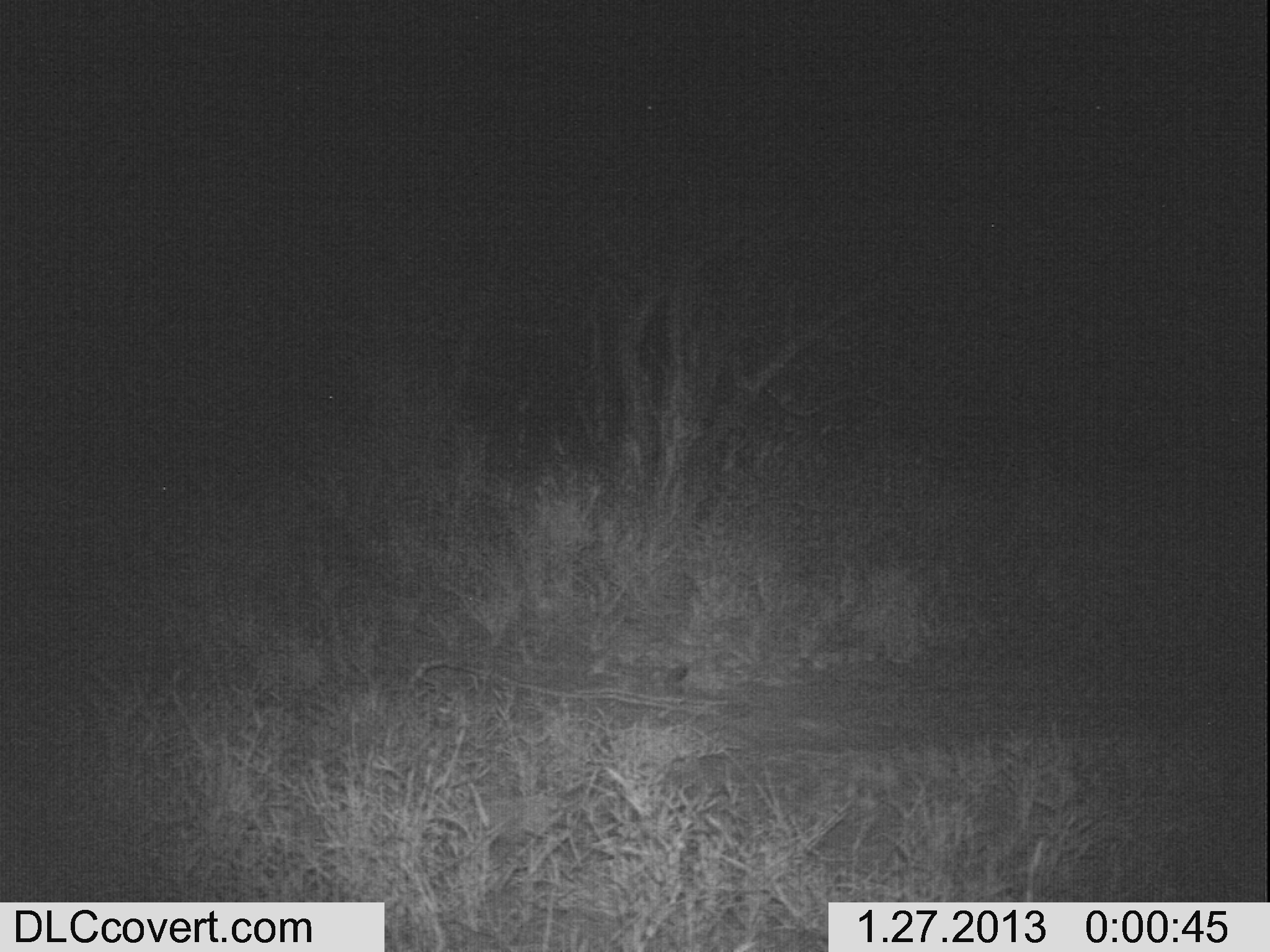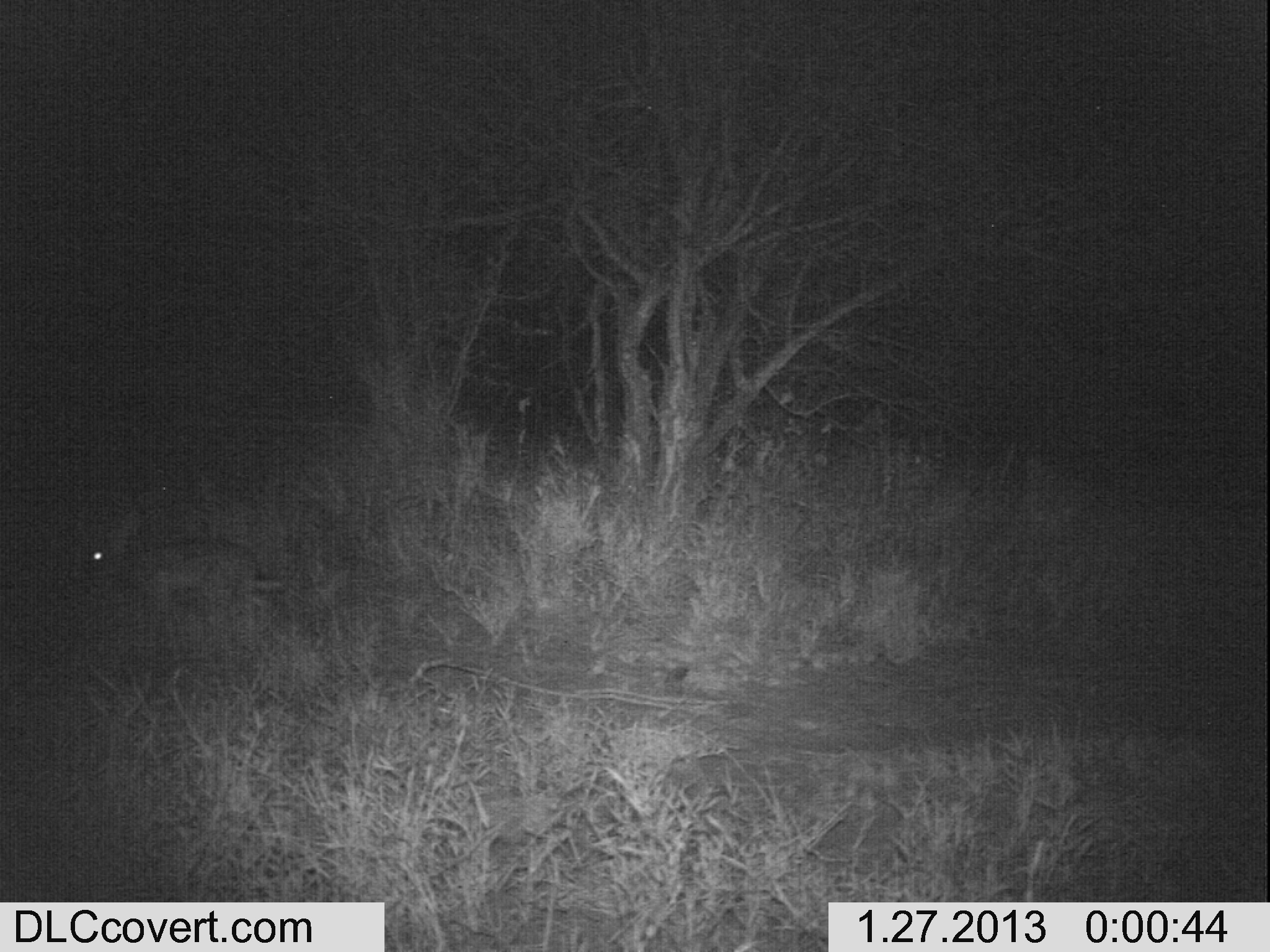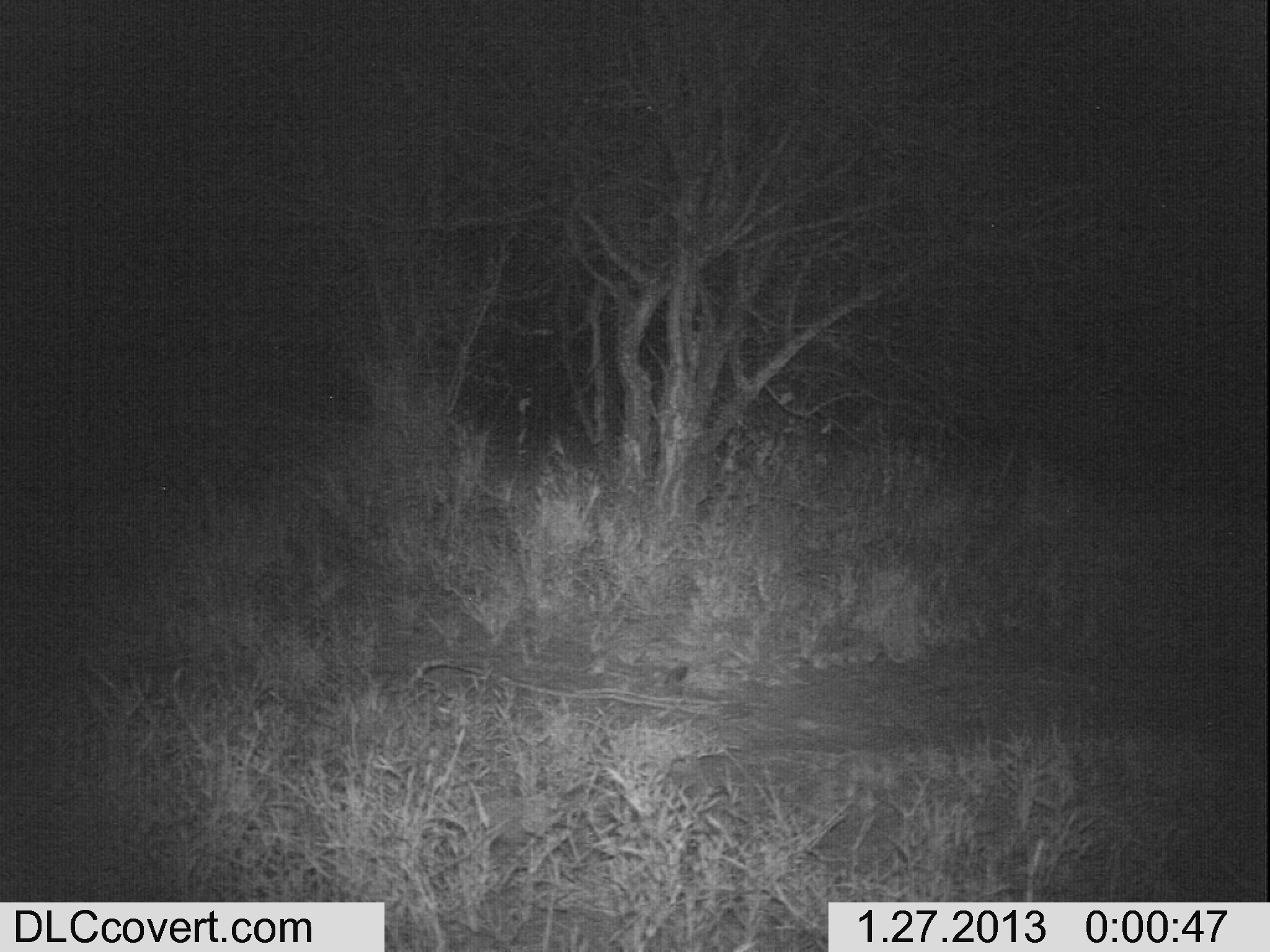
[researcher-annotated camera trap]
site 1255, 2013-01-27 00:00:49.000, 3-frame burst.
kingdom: Animalia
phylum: Chordata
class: Mammalia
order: Artiodactyla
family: Bovidae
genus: Madoqua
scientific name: Madoqua guentheri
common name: günther's dik-dik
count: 1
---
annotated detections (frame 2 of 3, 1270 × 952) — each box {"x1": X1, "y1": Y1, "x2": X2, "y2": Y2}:
madoqua guentheri: {"x1": 66, "y1": 526, "x2": 259, "y2": 646}